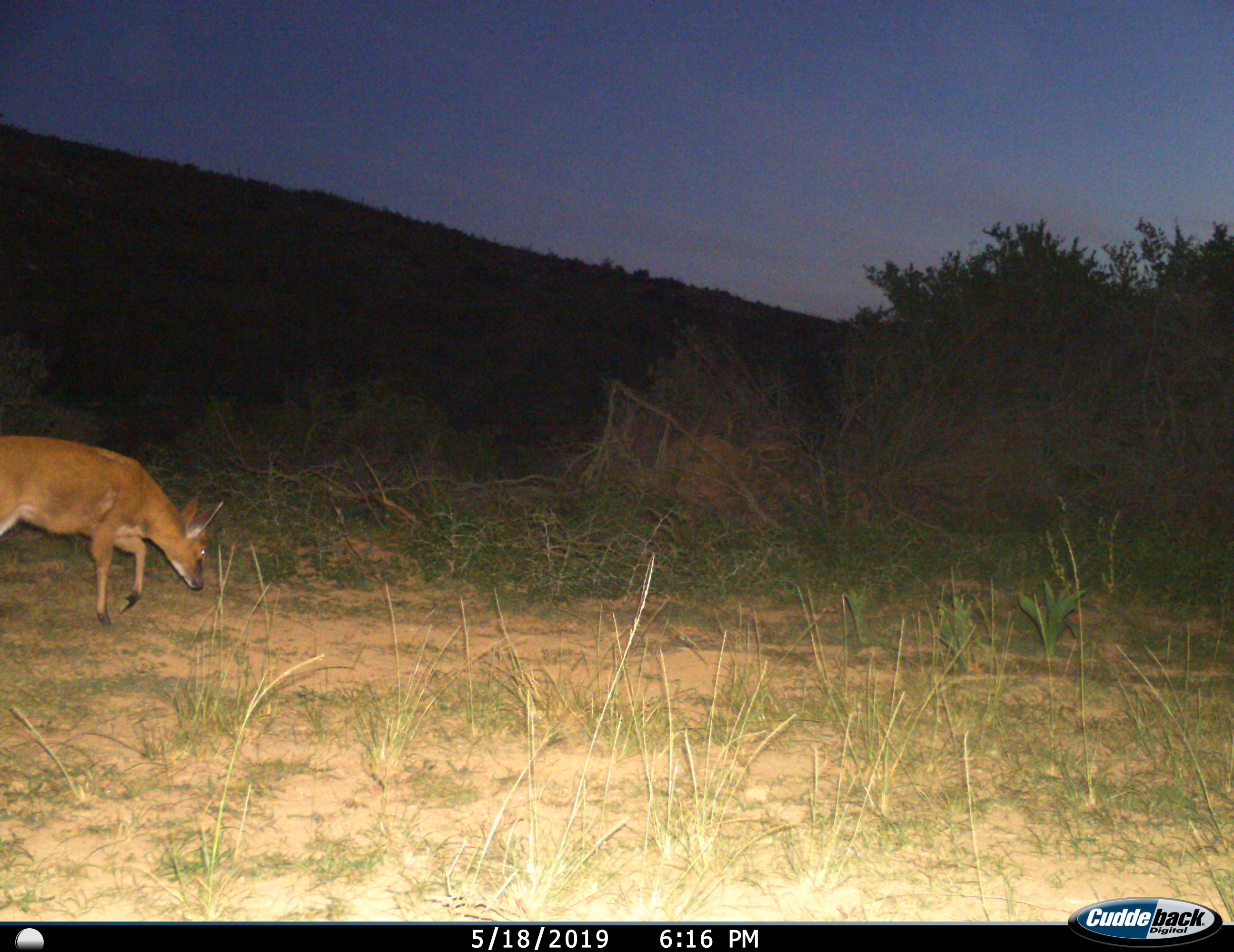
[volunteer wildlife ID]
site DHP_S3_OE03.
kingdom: Animalia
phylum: Chordata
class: Mammalia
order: Artiodactyla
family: Bovidae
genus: Sylvicapra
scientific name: Sylvicapra grimmia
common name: common duiker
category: duikercommongrey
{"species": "duikercommongrey (common duiker) (Sylvicapra grimmia)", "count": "1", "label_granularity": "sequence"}